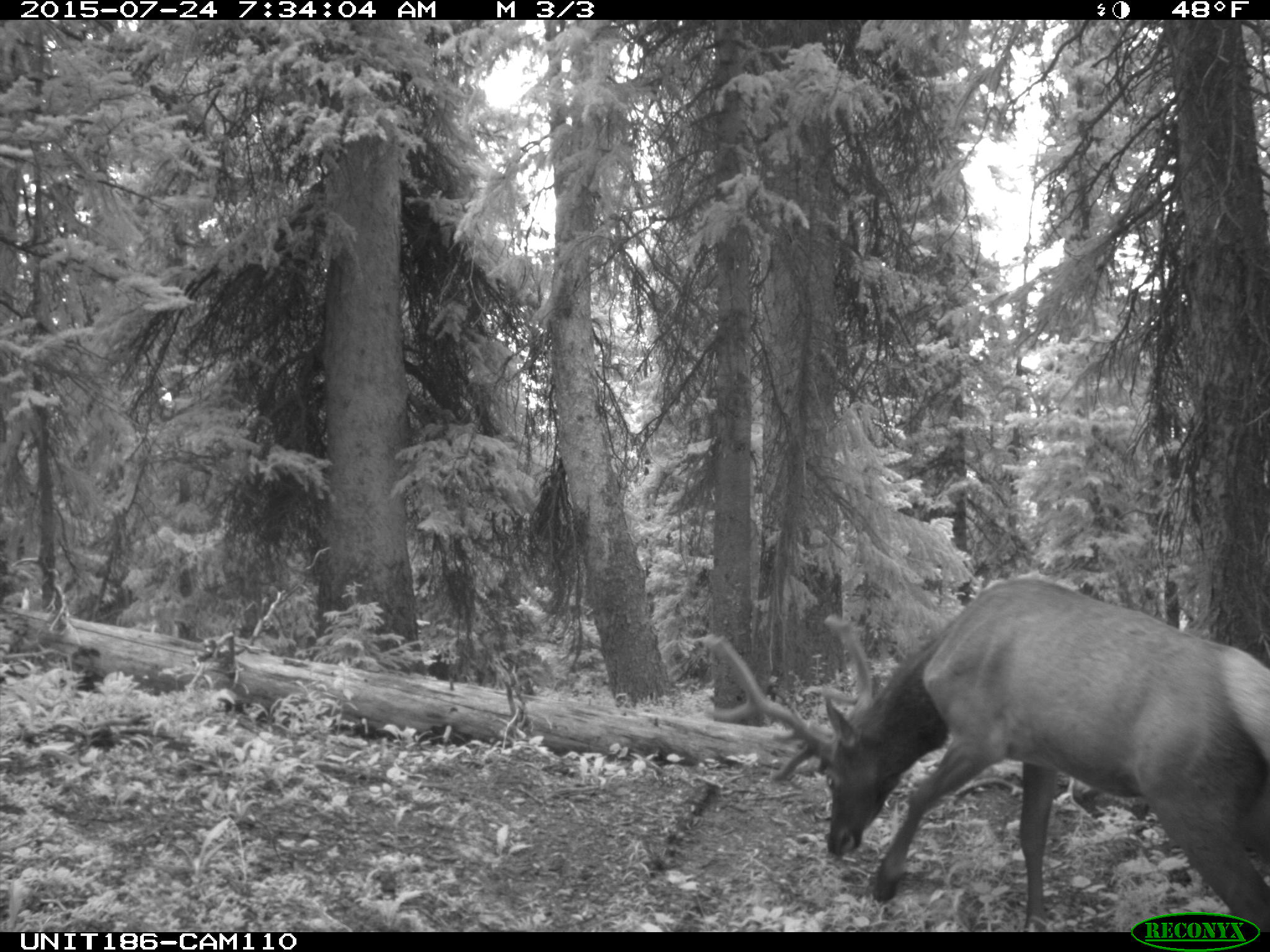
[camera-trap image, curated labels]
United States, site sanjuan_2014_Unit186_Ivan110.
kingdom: Animalia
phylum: Chordata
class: Mammalia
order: Artiodactyla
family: Cervidae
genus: Cervus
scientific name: Cervus elaphus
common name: red deer